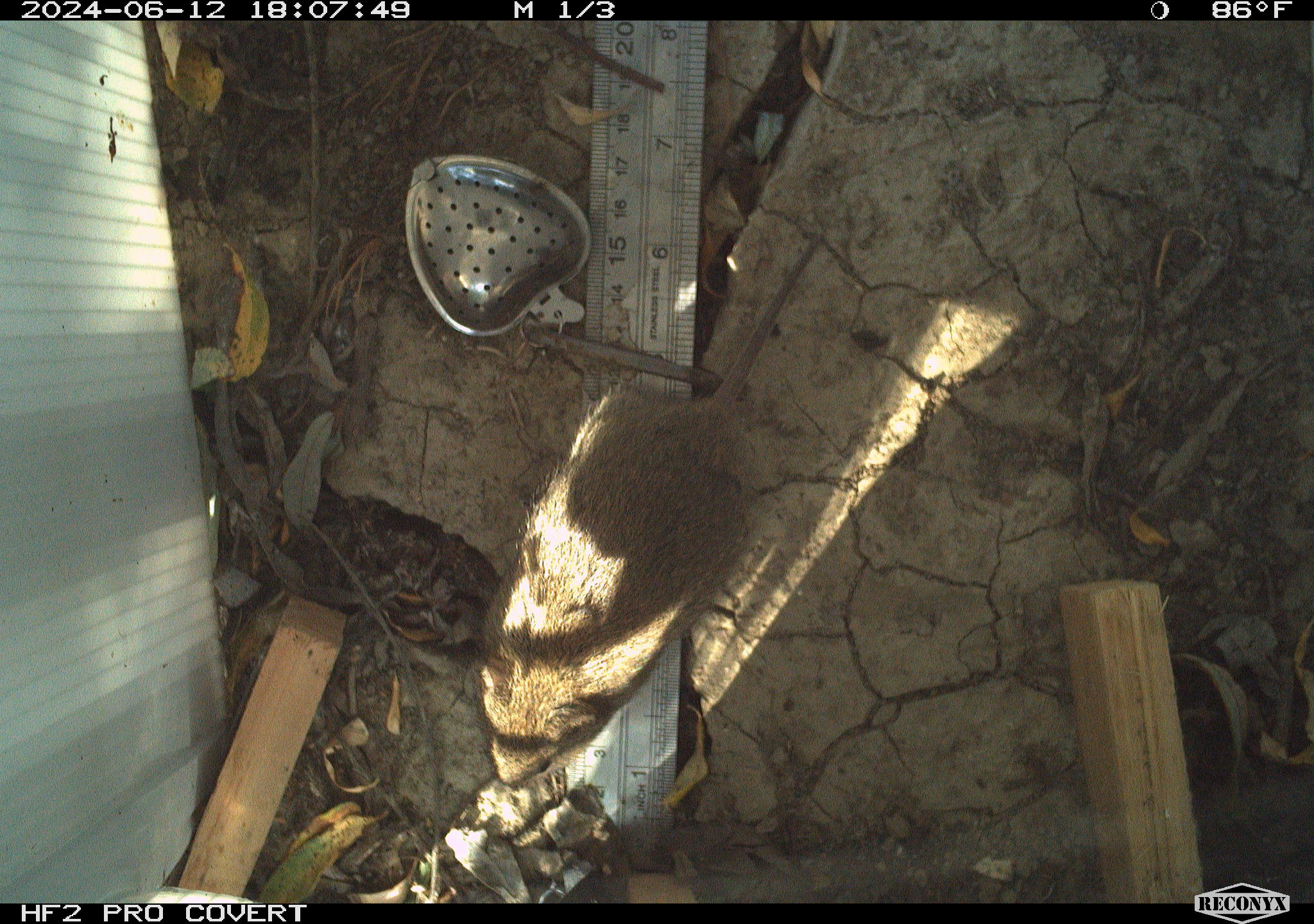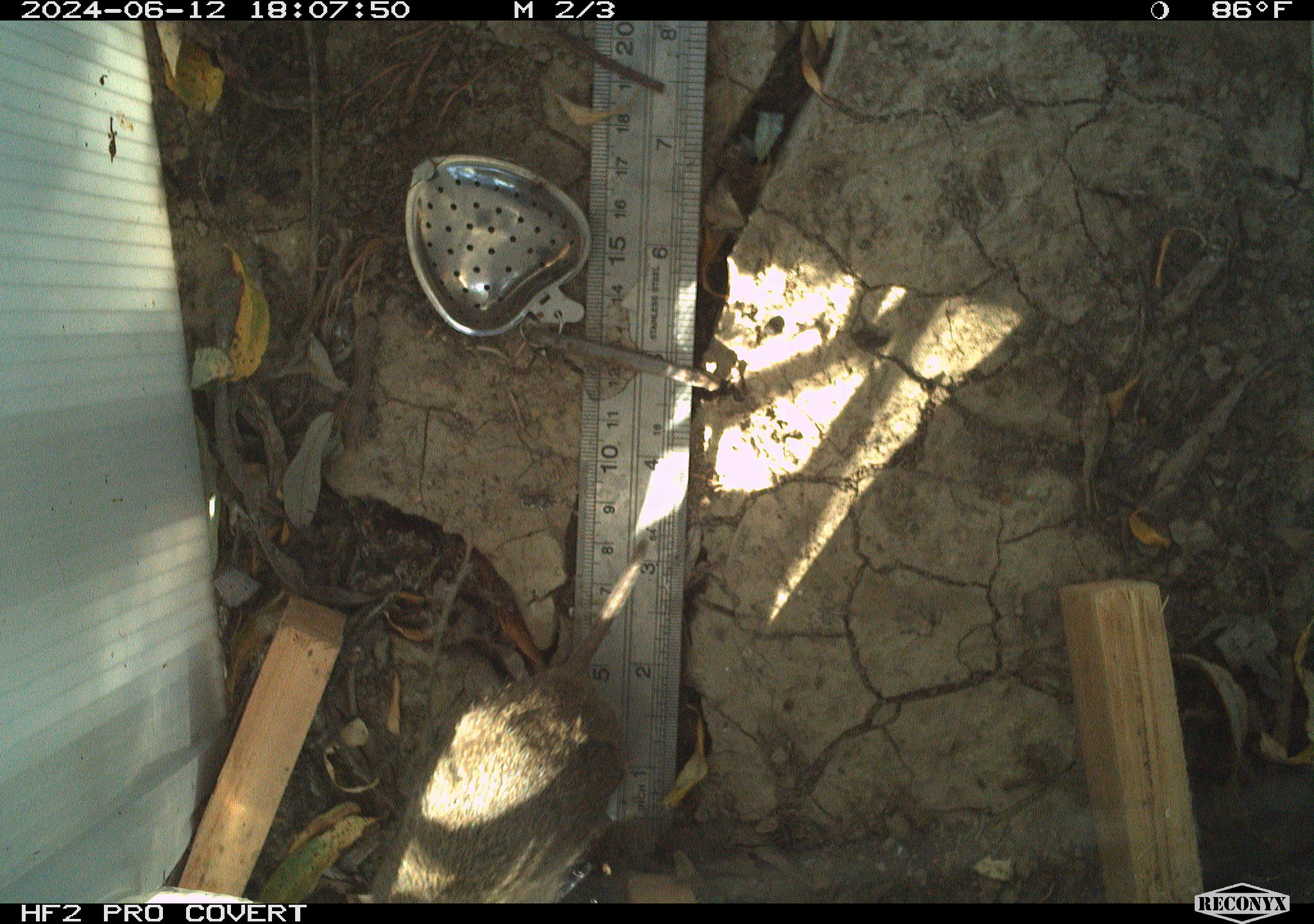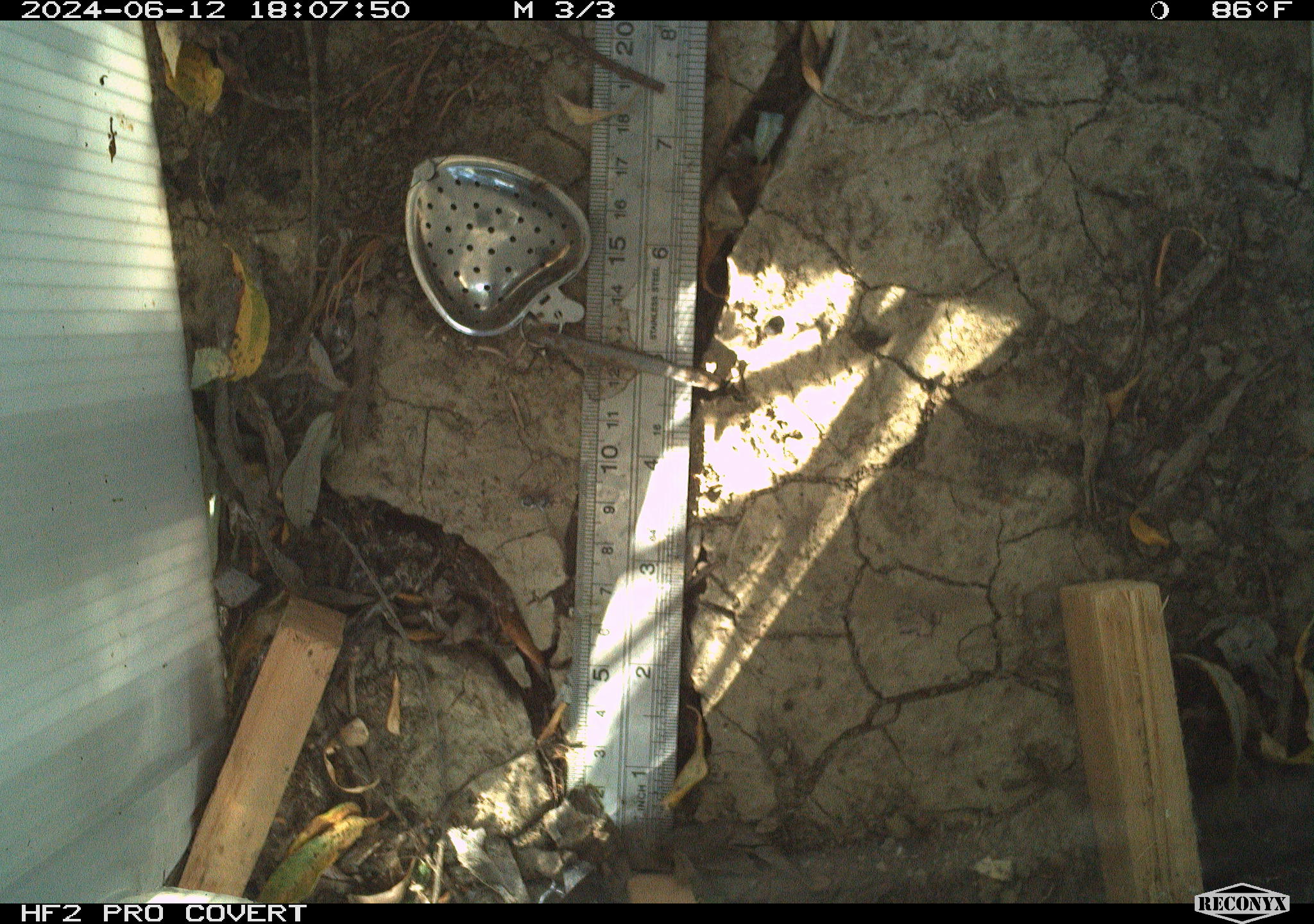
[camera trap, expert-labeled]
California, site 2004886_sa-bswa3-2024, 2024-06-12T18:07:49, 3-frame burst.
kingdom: Animalia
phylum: Chordata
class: Mammalia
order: Rodentia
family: Cricetidae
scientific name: Arvicolinae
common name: voles, lemmings, and muskrats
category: arvicolinae subfamily